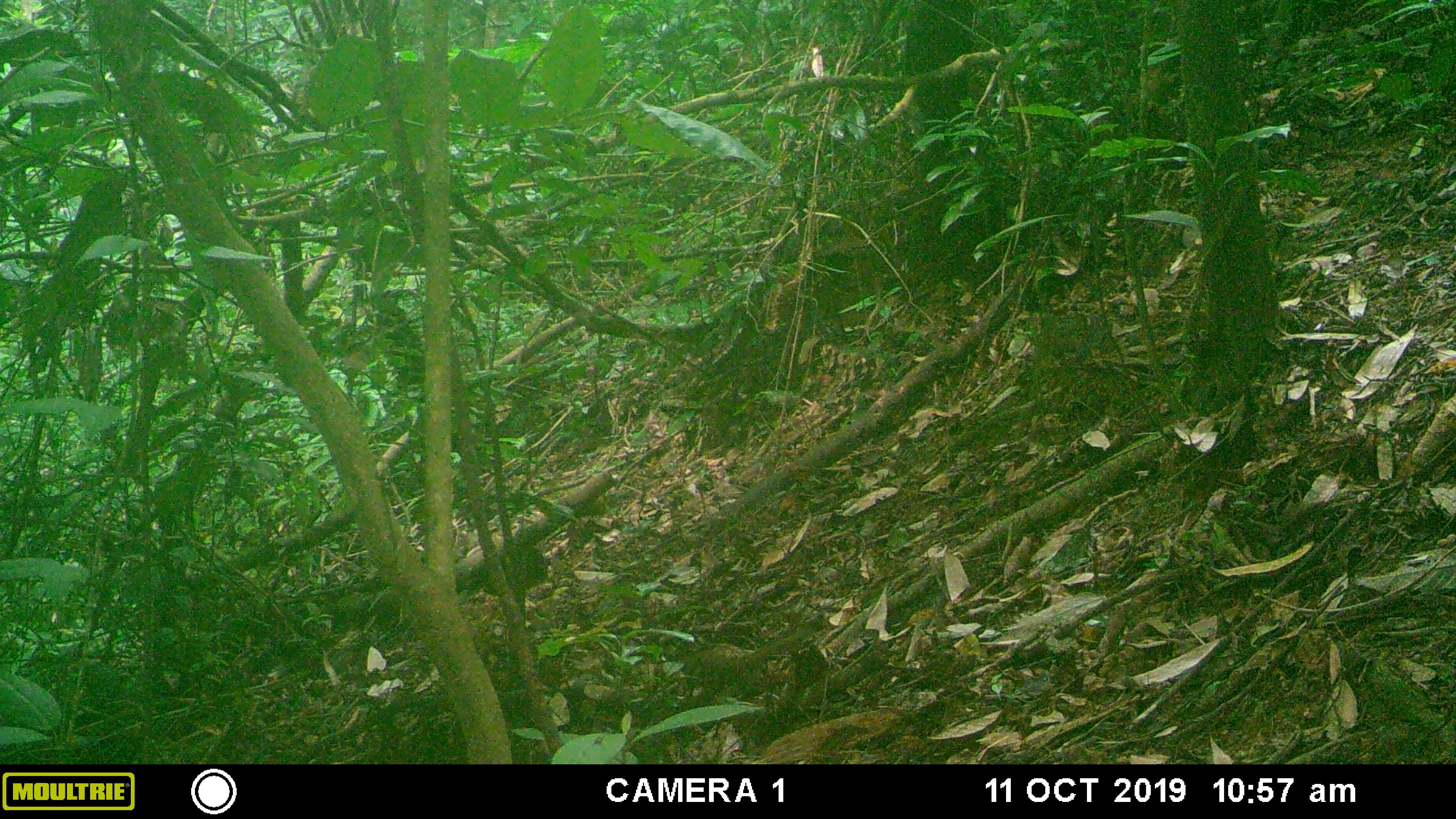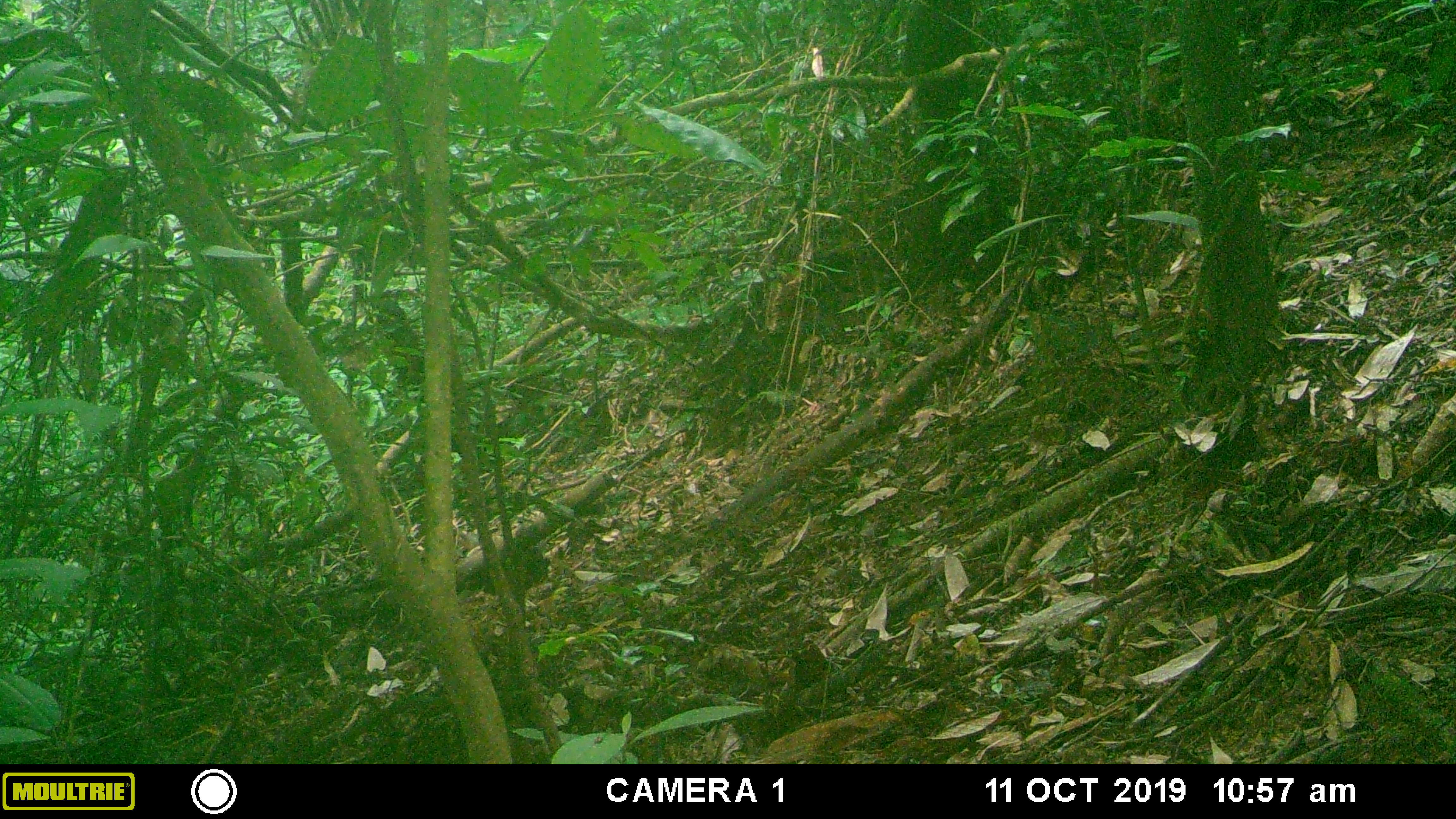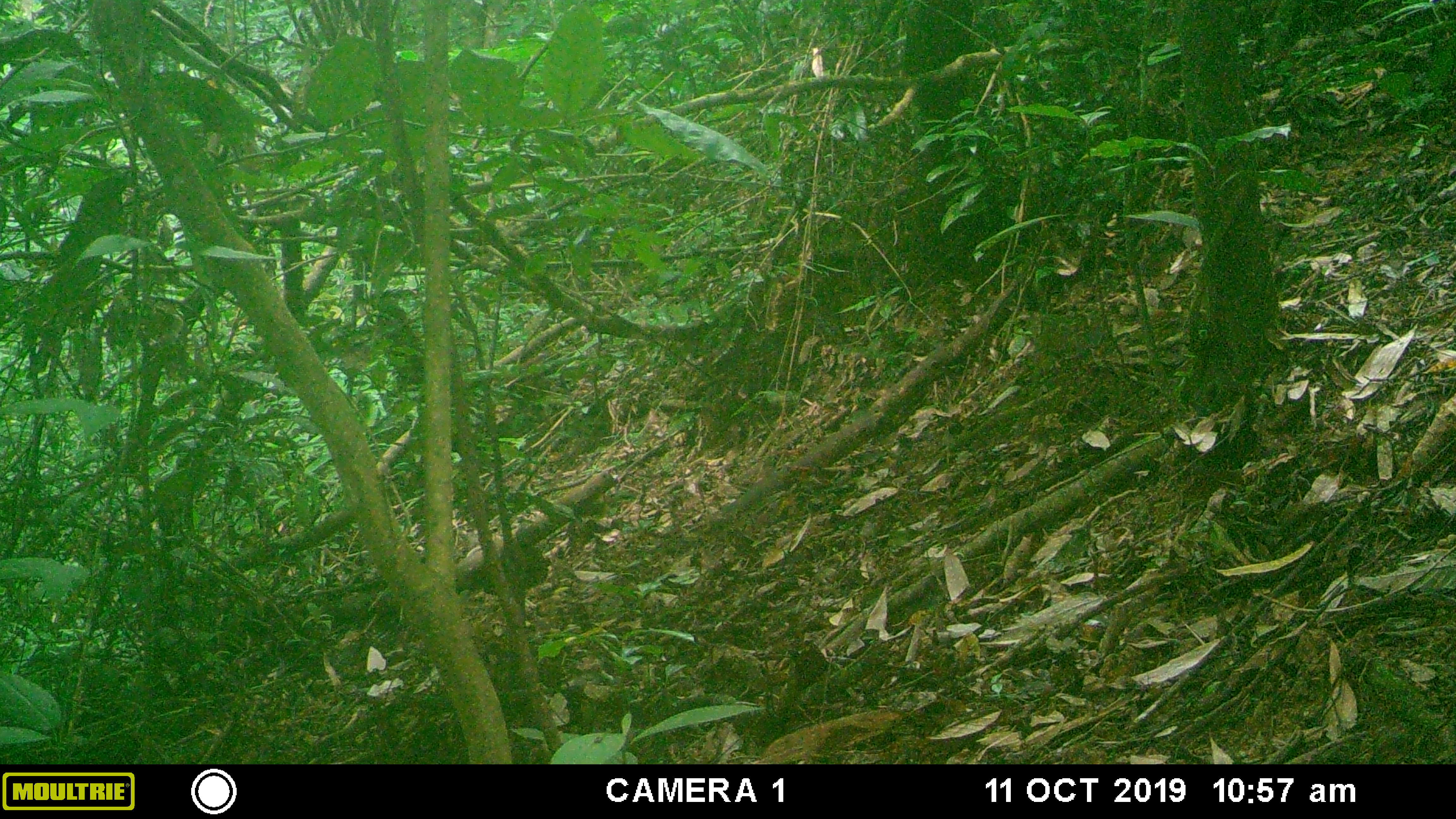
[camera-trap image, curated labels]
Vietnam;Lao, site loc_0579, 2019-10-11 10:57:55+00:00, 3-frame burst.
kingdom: Animalia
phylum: Chordata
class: Mammalia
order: Scandentia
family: Tupaiidae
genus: Tupaia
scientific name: Tupaia belangeri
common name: northern treeshrew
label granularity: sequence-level